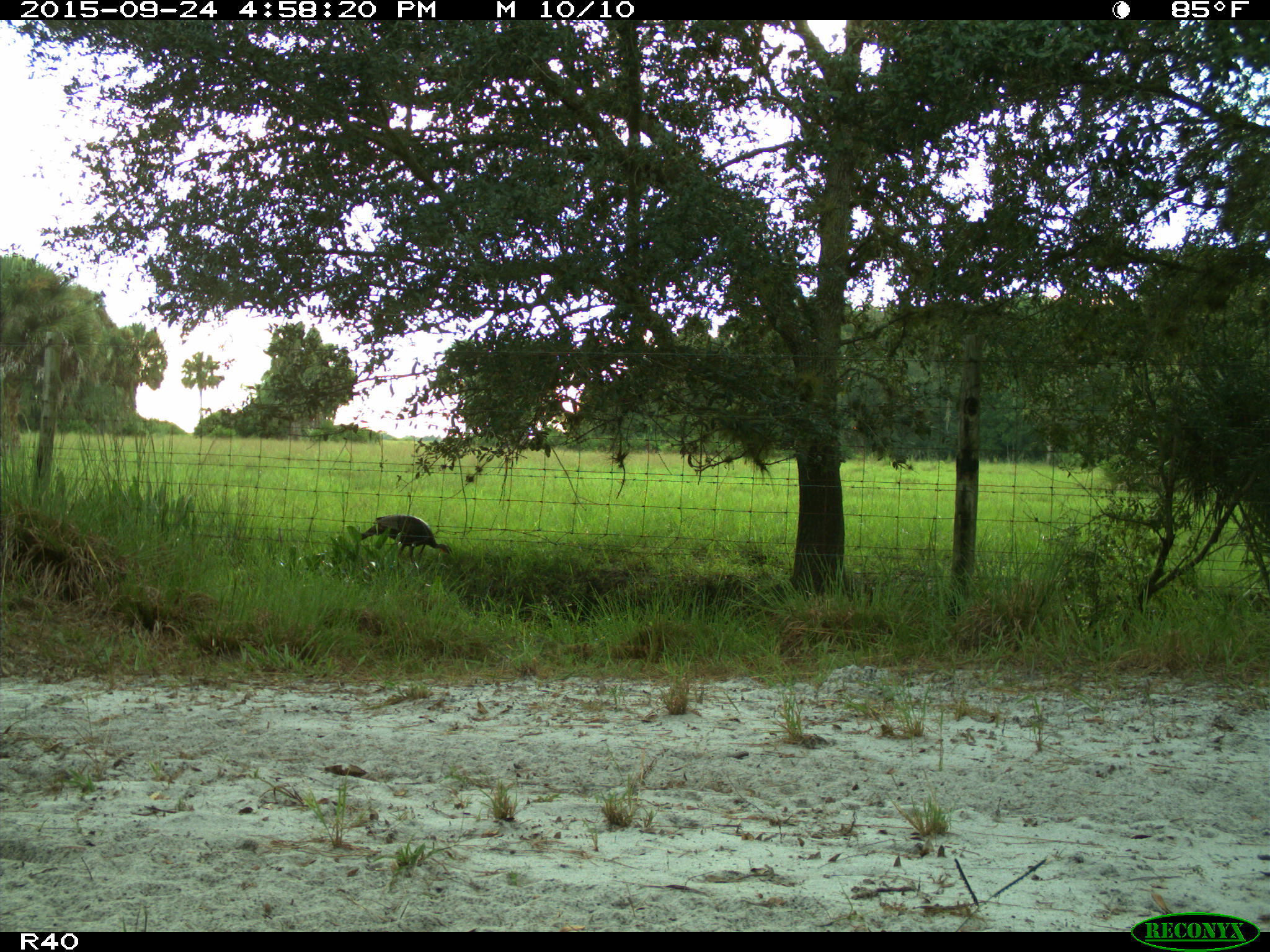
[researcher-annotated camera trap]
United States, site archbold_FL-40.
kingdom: Animalia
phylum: Chordata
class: Aves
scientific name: Aves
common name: birds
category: unidentified bird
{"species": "unidentified bird (birds) (Aves)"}